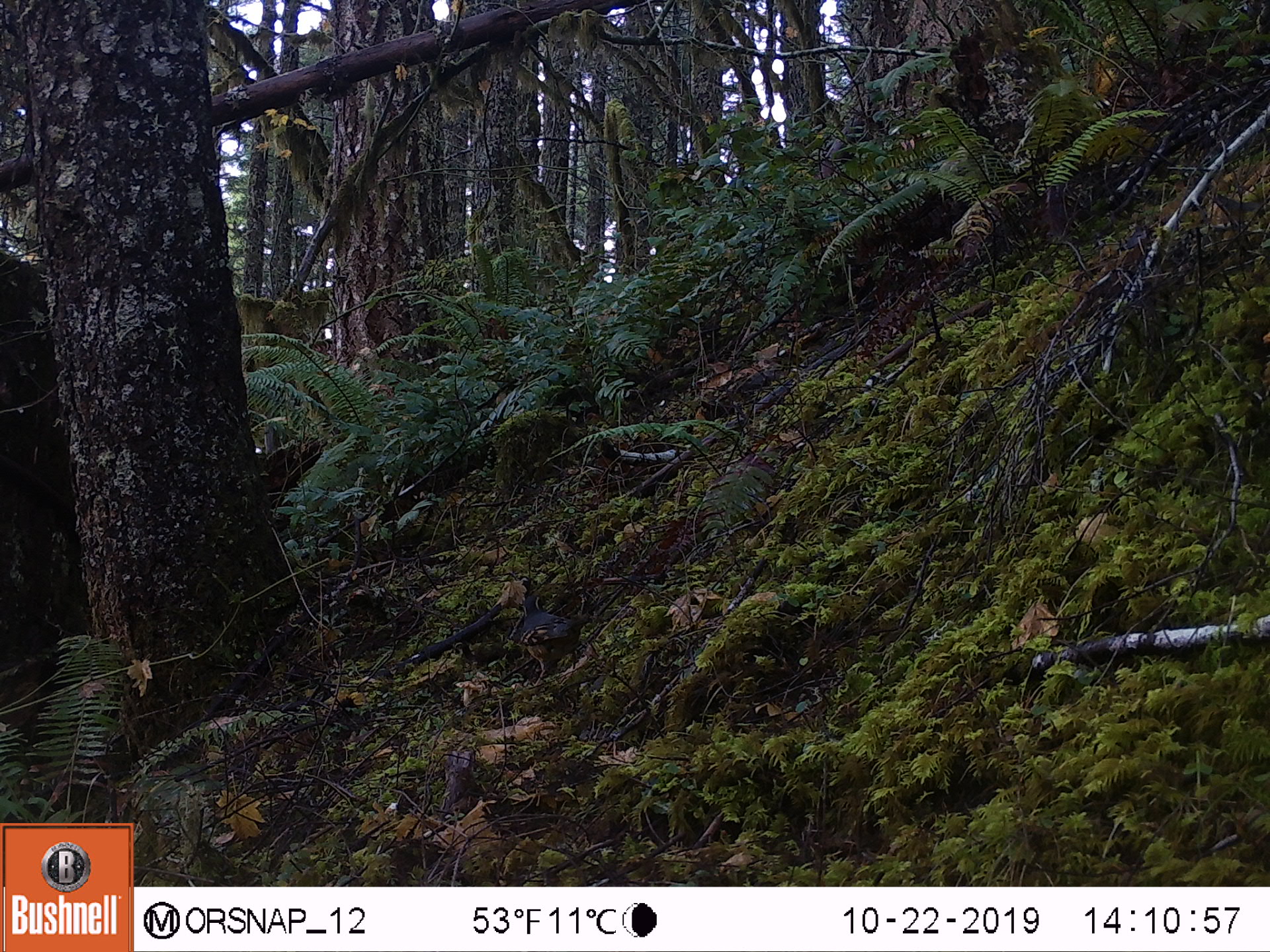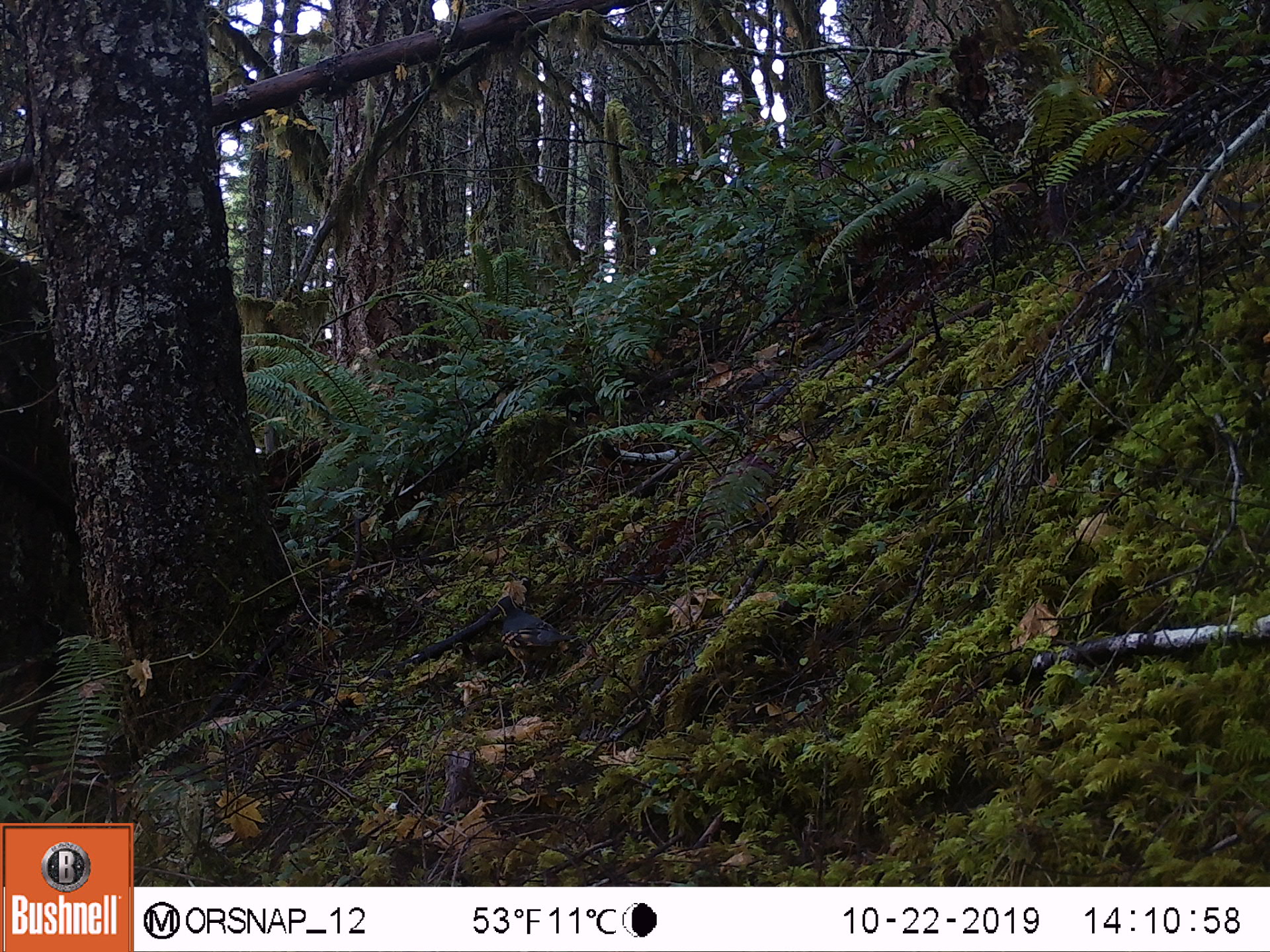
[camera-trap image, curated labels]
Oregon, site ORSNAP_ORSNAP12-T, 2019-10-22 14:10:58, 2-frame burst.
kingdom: Animalia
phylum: Chordata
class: Aves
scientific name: Aves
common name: bird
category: other bird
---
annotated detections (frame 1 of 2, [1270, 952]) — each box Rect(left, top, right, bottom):
other bird: Rect(489, 578, 603, 692)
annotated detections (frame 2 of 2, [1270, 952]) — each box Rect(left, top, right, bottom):
other bird: Rect(484, 587, 597, 704)